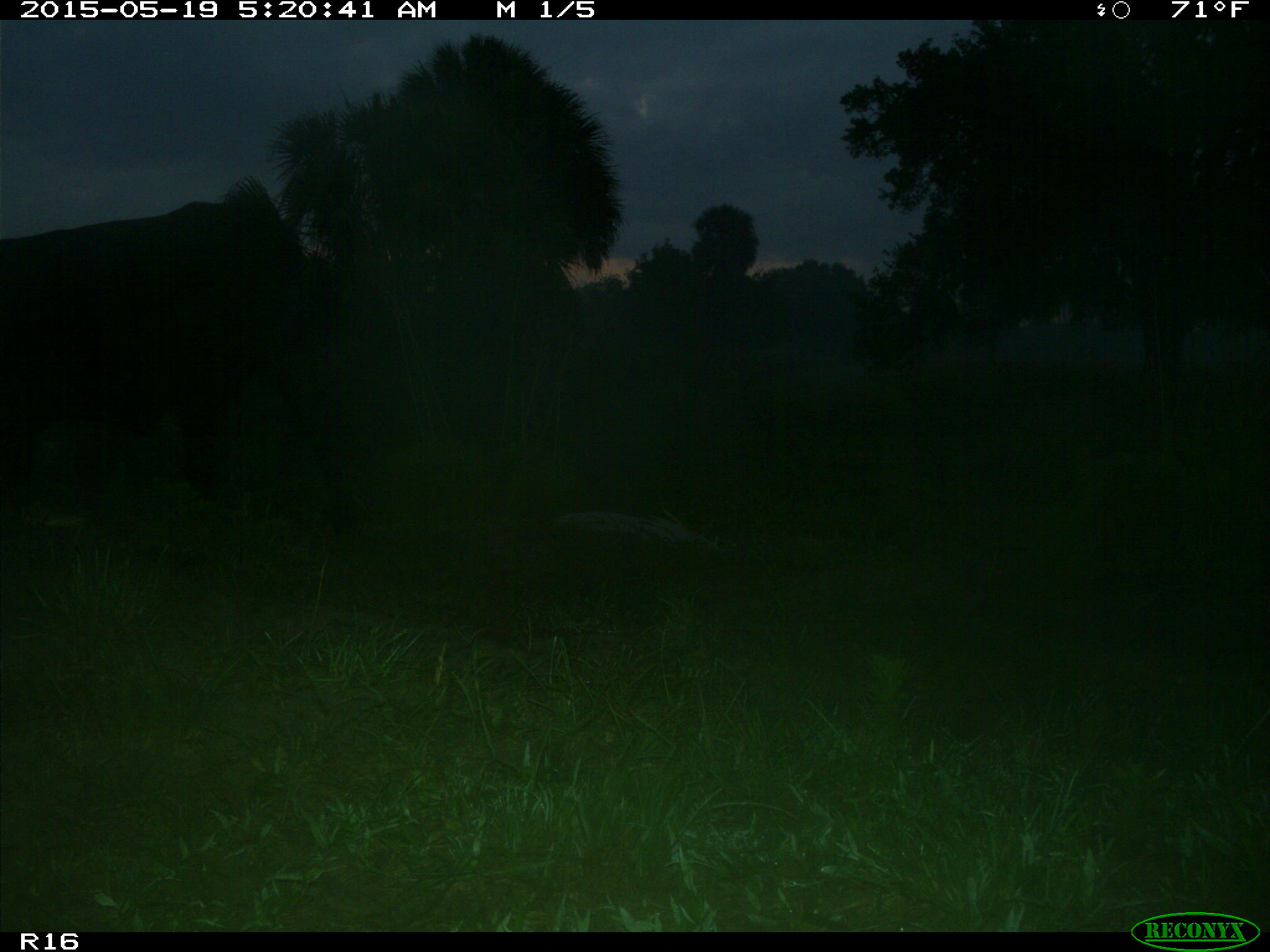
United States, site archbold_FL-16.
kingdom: Animalia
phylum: Chordata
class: Mammalia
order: Artiodactyla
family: Bovidae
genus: Bos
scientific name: Bos taurus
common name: domestic cow